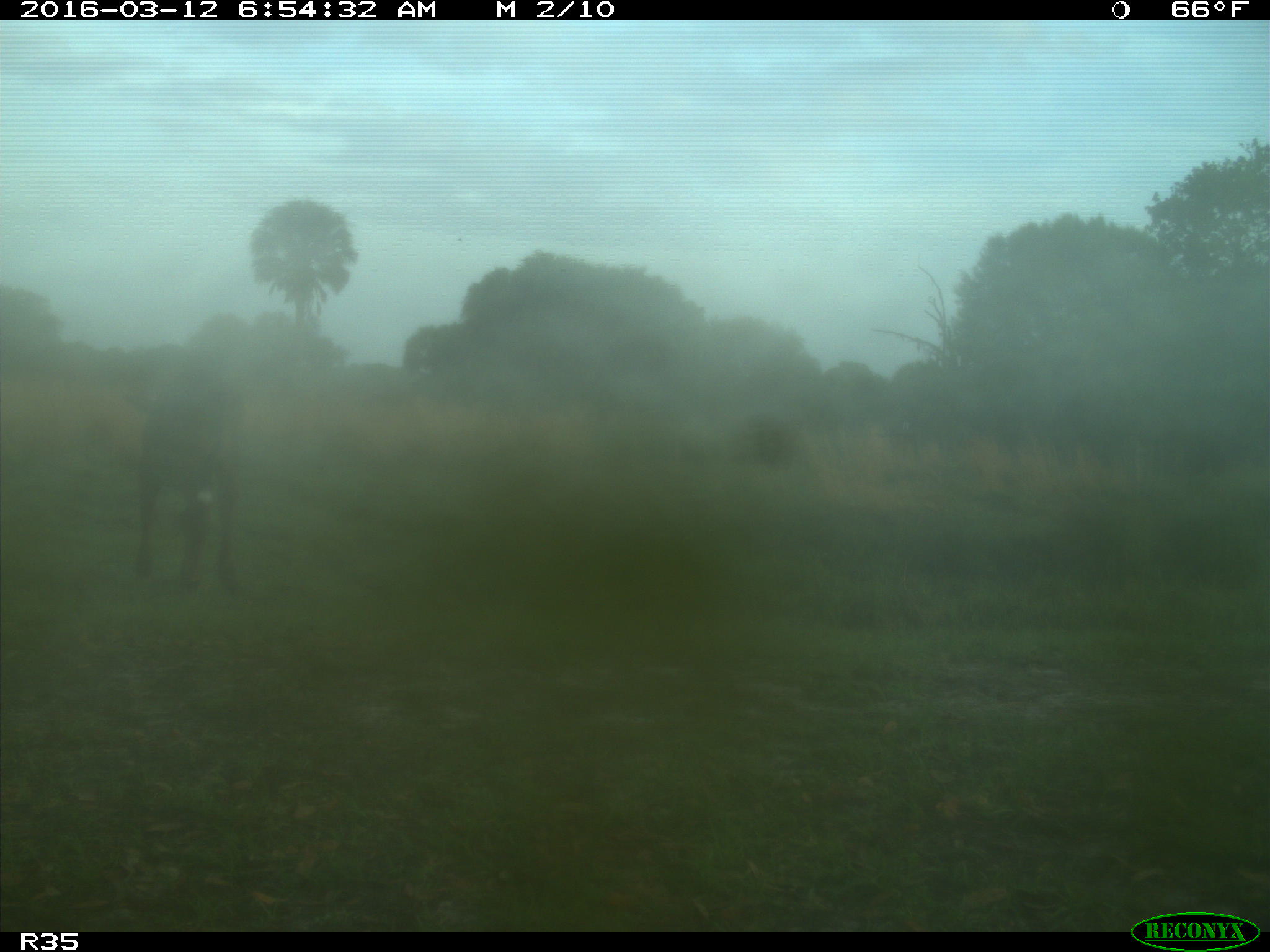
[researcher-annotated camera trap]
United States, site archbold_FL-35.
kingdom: Animalia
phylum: Chordata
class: Mammalia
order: Artiodactyla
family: Bovidae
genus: Bos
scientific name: Bos taurus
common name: domestic cow